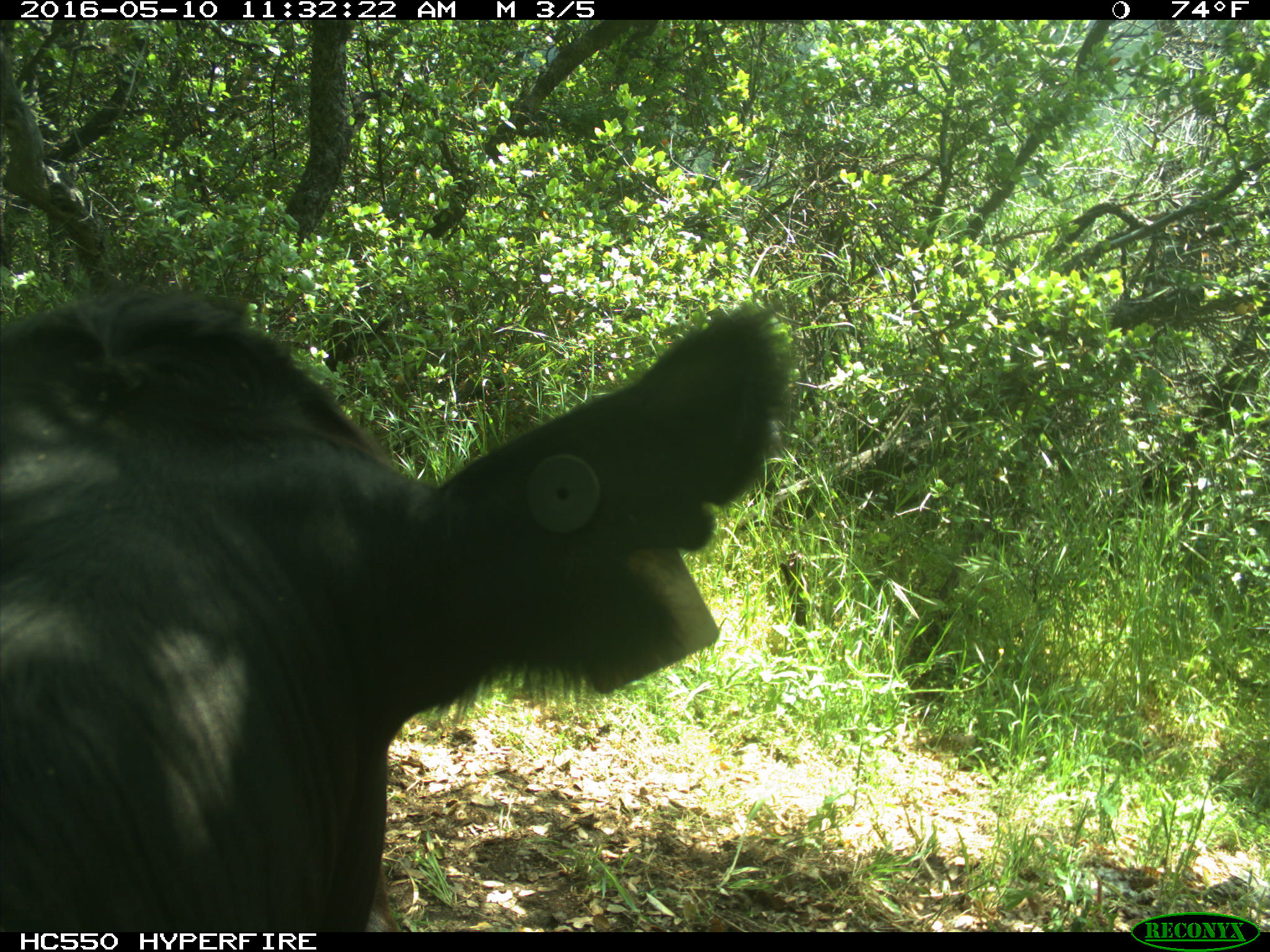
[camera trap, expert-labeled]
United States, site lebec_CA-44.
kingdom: Animalia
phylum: Chordata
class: Mammalia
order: Artiodactyla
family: Bovidae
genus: Bos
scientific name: Bos taurus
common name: domestic cow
Bos taurus (domestic cow).